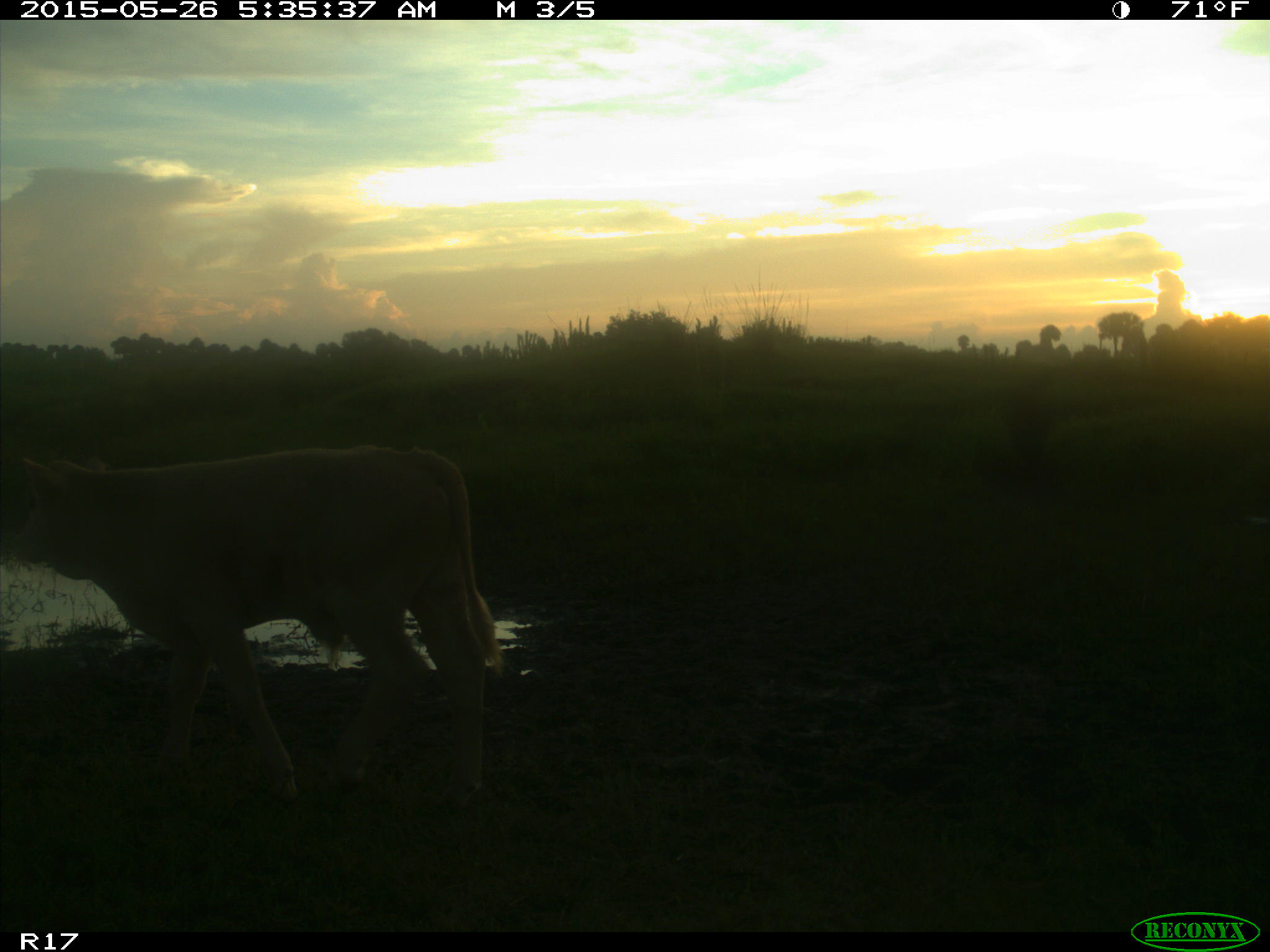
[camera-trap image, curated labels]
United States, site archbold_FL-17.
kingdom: Animalia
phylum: Chordata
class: Mammalia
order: Artiodactyla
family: Bovidae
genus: Bos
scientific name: Bos taurus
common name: domestic cow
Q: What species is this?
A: Bos taurus (domestic cow).